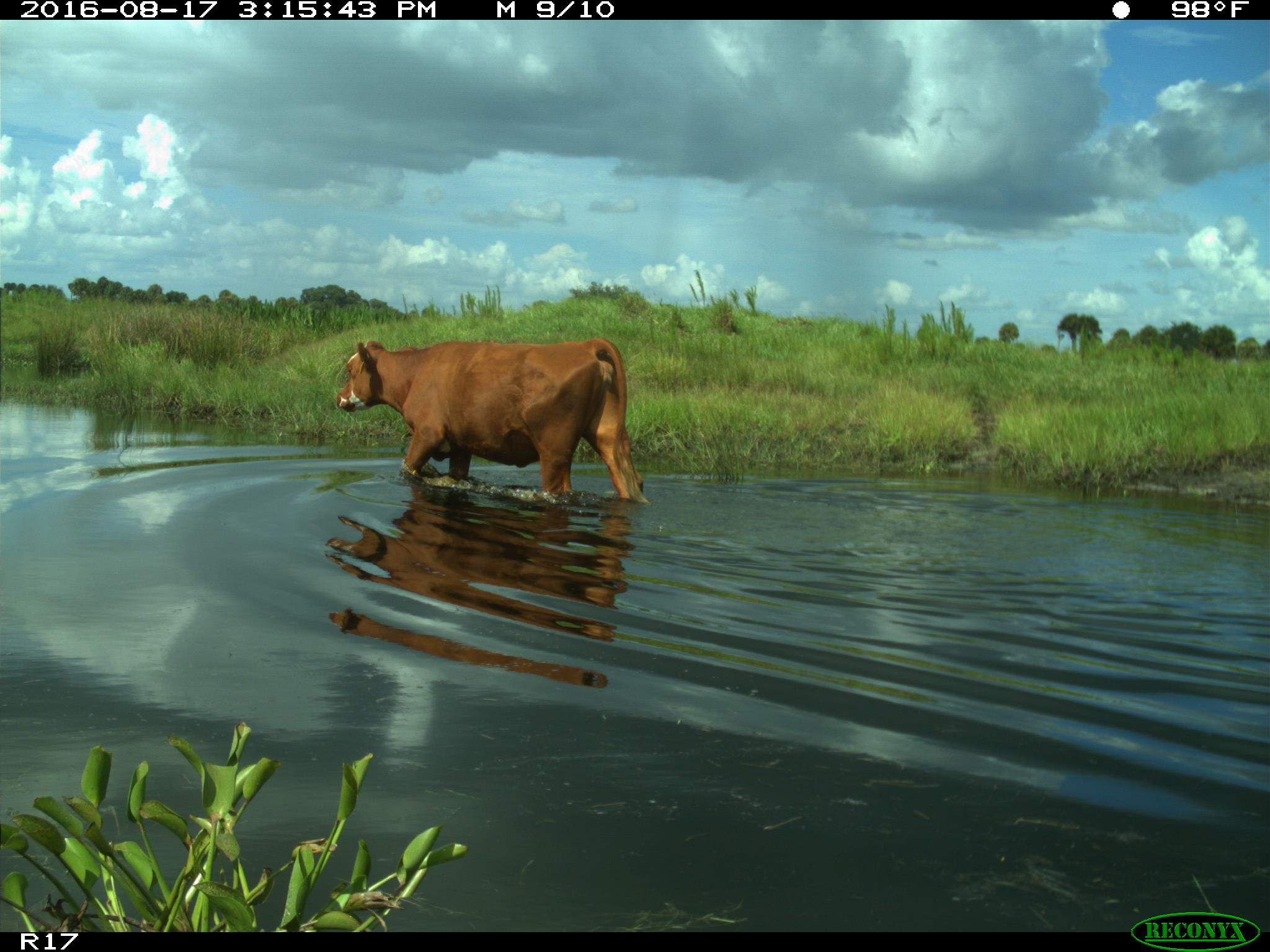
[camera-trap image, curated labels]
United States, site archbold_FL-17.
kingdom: Animalia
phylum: Chordata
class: Mammalia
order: Artiodactyla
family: Bovidae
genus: Bos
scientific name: Bos taurus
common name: domestic cow